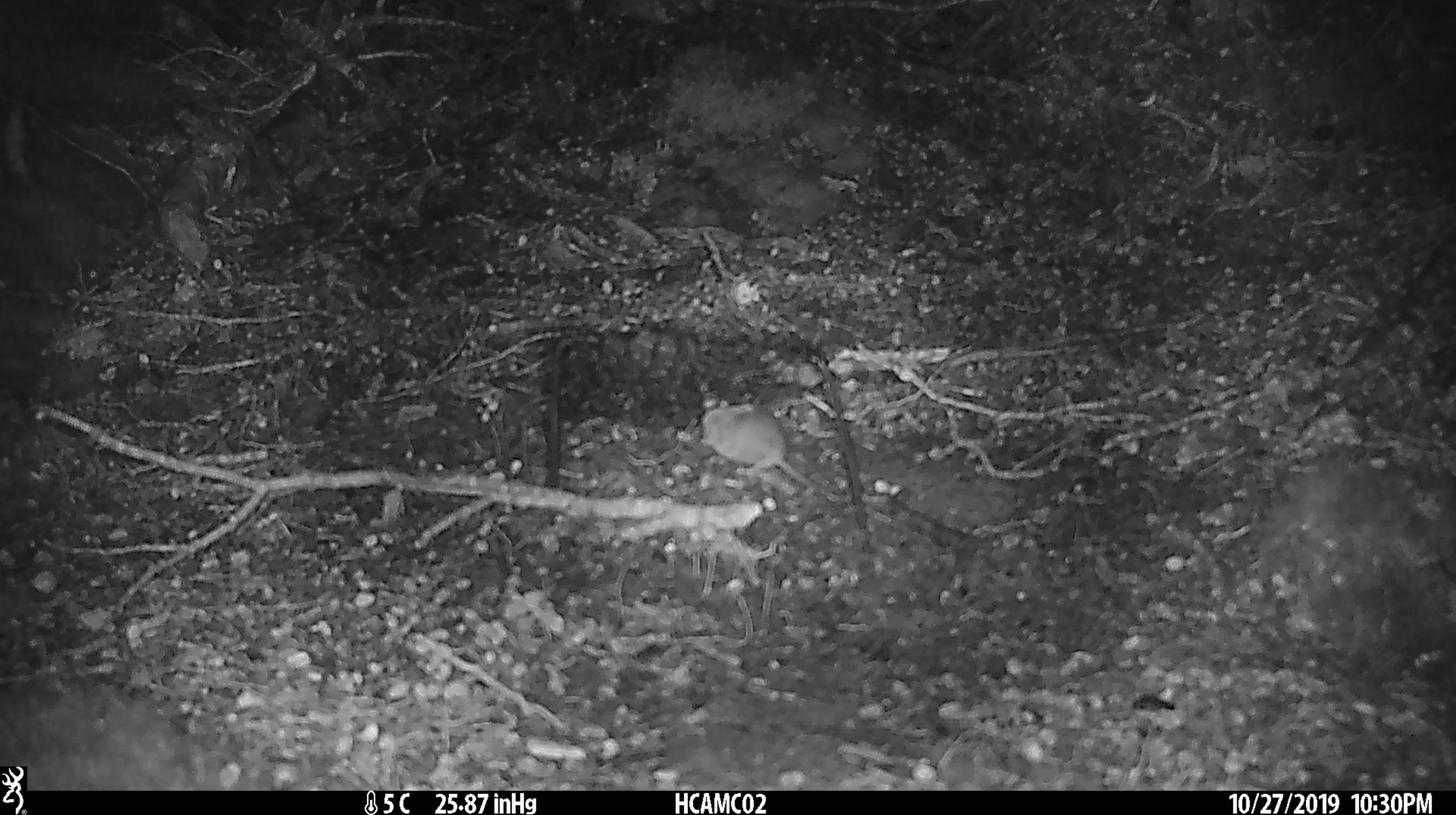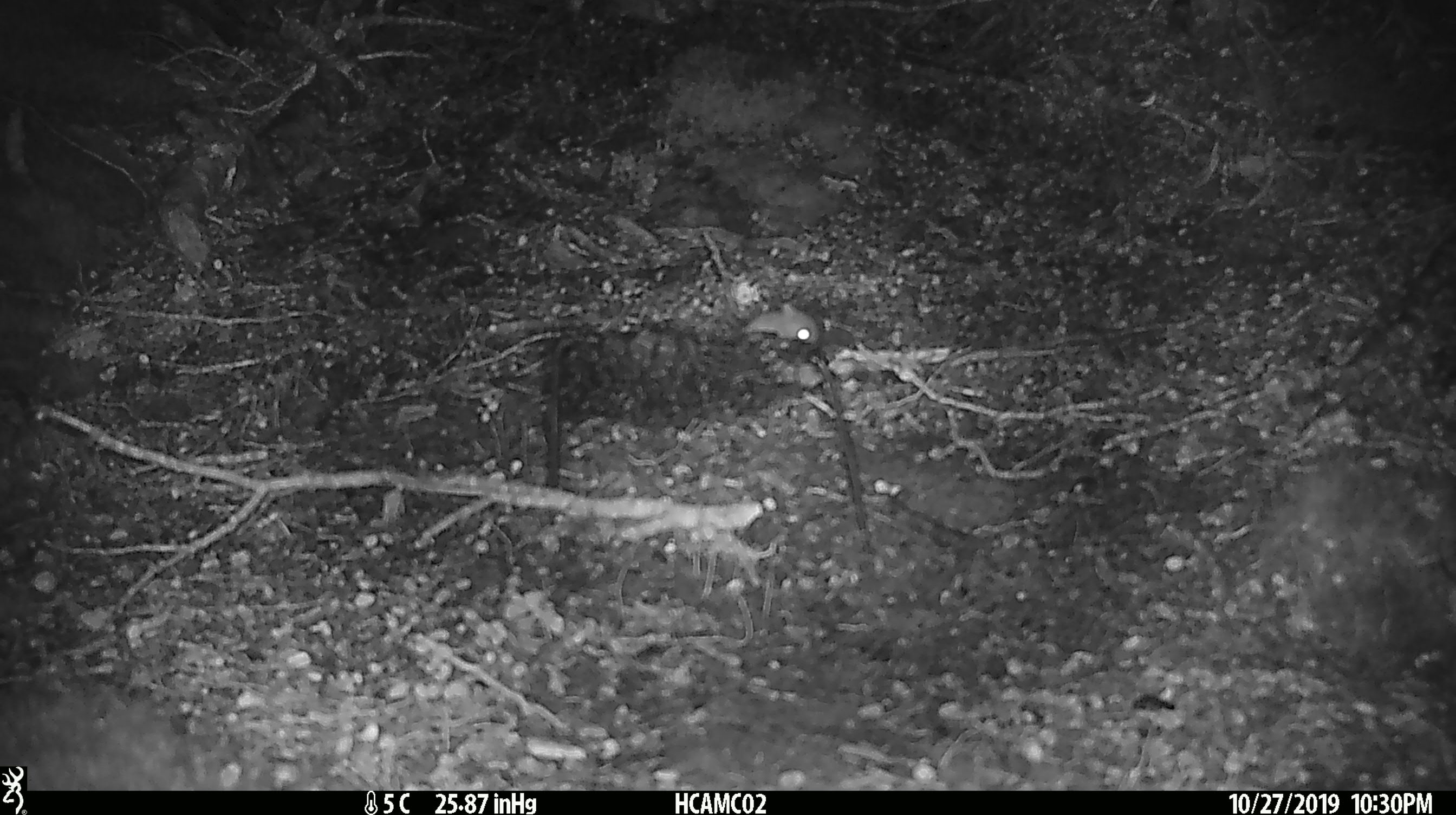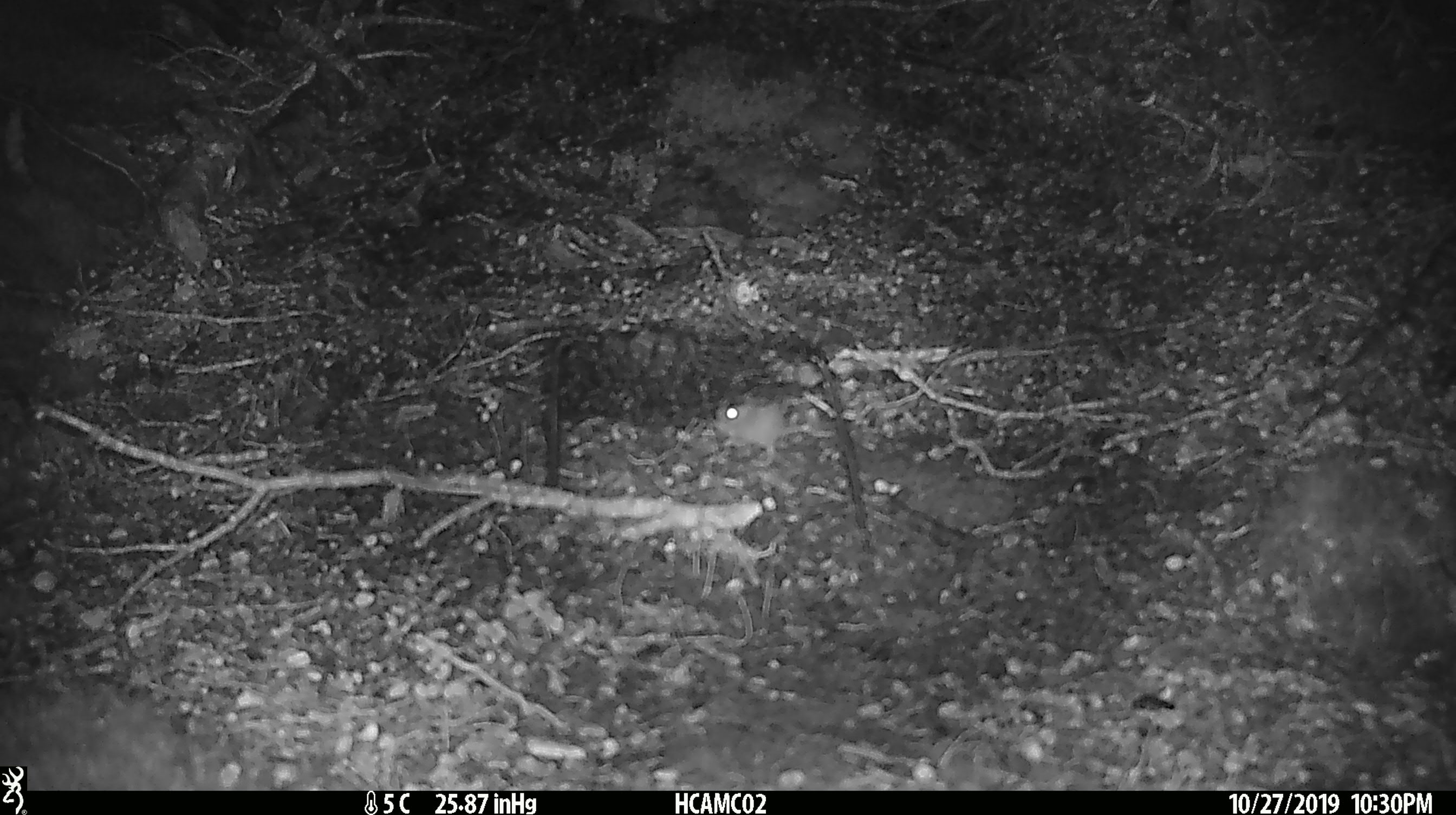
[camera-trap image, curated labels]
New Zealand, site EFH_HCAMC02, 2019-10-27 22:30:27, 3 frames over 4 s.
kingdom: Animalia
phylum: Chordata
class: Mammalia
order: Rodentia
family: Muridae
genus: Mus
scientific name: Mus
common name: mouse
Mouse (Mus).